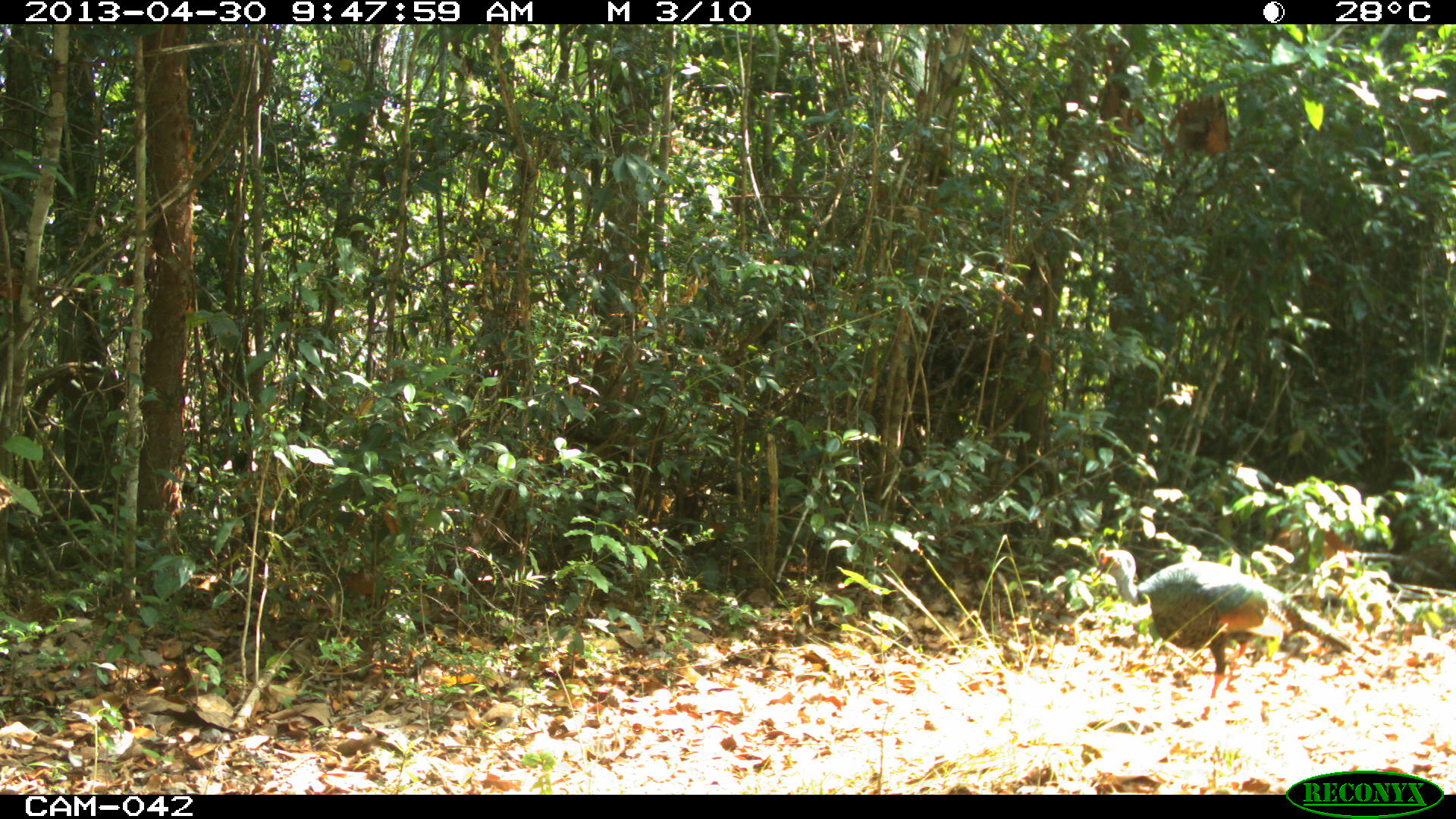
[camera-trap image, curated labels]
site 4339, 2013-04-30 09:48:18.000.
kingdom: Animalia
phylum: Chordata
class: Aves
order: Galliformes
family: Phasianidae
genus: Meleagris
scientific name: Meleagris ocellata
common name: ocellated turkey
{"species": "Meleagris ocellata (ocellated turkey)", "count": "1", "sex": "male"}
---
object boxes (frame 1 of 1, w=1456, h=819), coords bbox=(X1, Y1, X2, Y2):
meleagris ocellata: bbox=(1089, 543, 1354, 723)